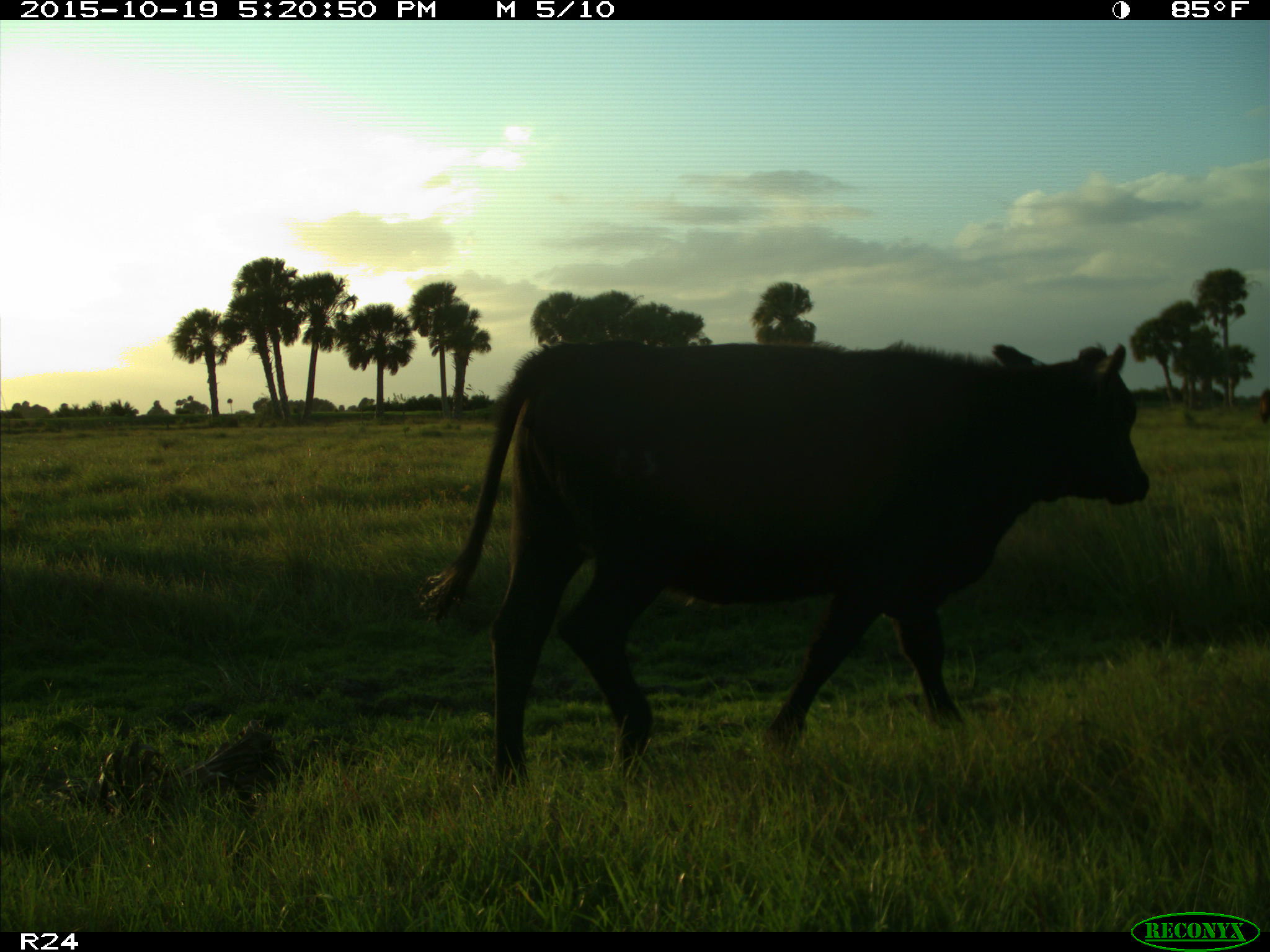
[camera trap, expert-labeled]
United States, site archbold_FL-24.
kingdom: Animalia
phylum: Chordata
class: Mammalia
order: Artiodactyla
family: Bovidae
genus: Bos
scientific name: Bos taurus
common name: domestic cow